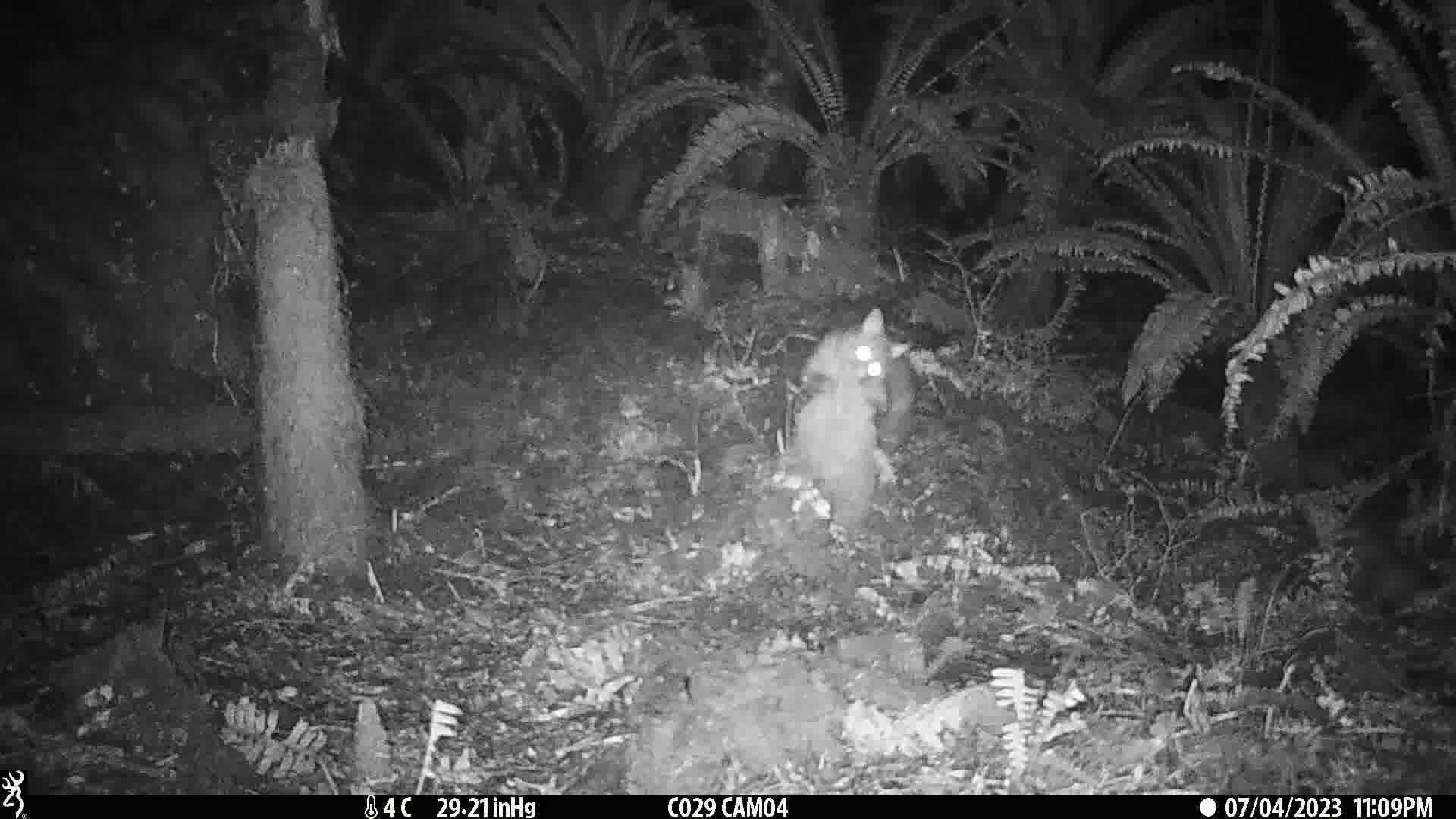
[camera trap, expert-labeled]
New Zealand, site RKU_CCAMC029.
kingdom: Animalia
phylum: Chordata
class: Mammalia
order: Diprotodontia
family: Phalangeridae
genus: Trichosurus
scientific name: Trichosurus vulpecula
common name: common brushtail possum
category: possum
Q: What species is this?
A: Possum (common brushtail possum) (Trichosurus vulpecula).